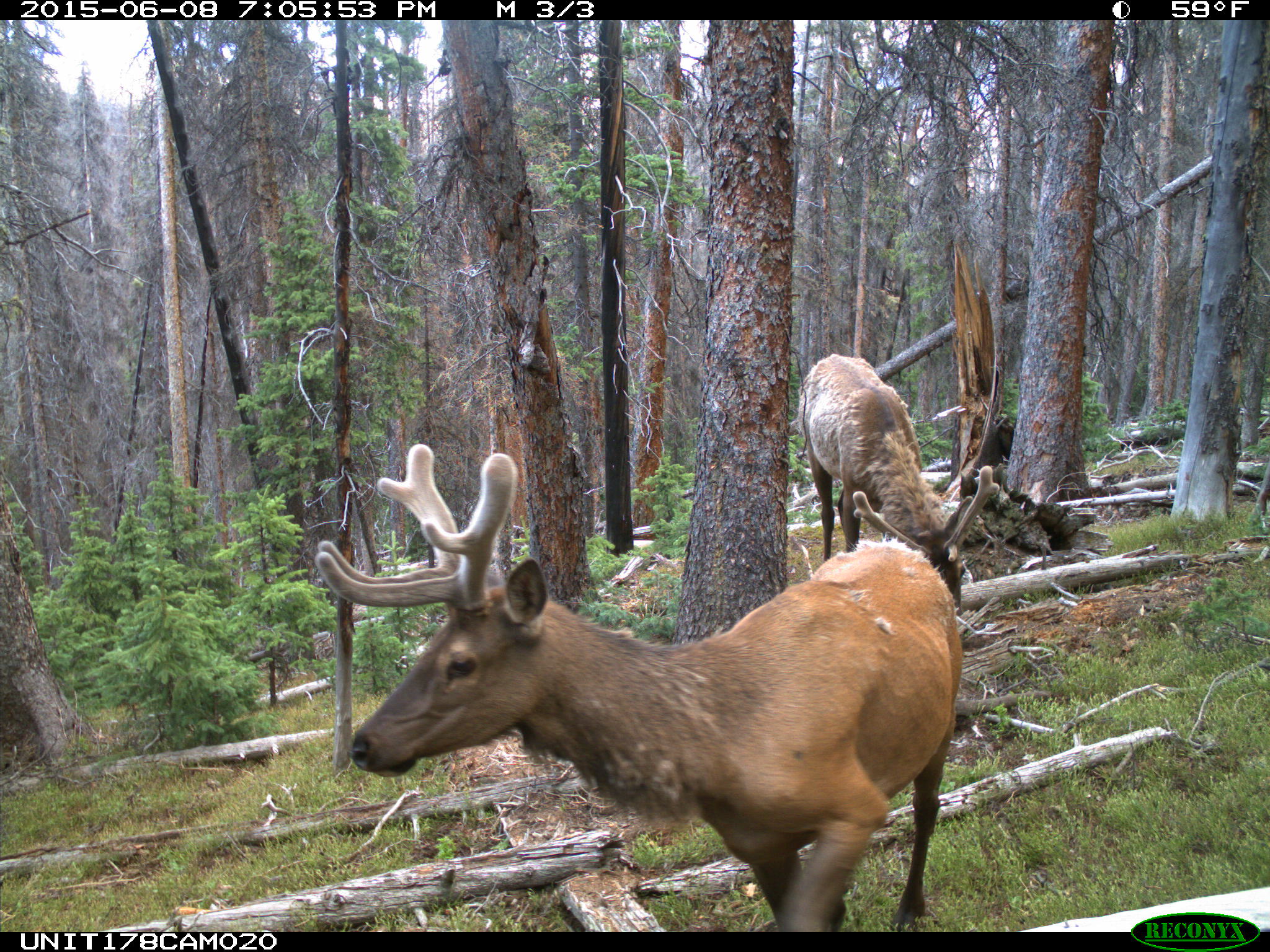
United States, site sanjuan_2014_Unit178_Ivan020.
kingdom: Animalia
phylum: Chordata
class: Mammalia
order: Artiodactyla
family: Cervidae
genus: Cervus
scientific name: Cervus elaphus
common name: red deer